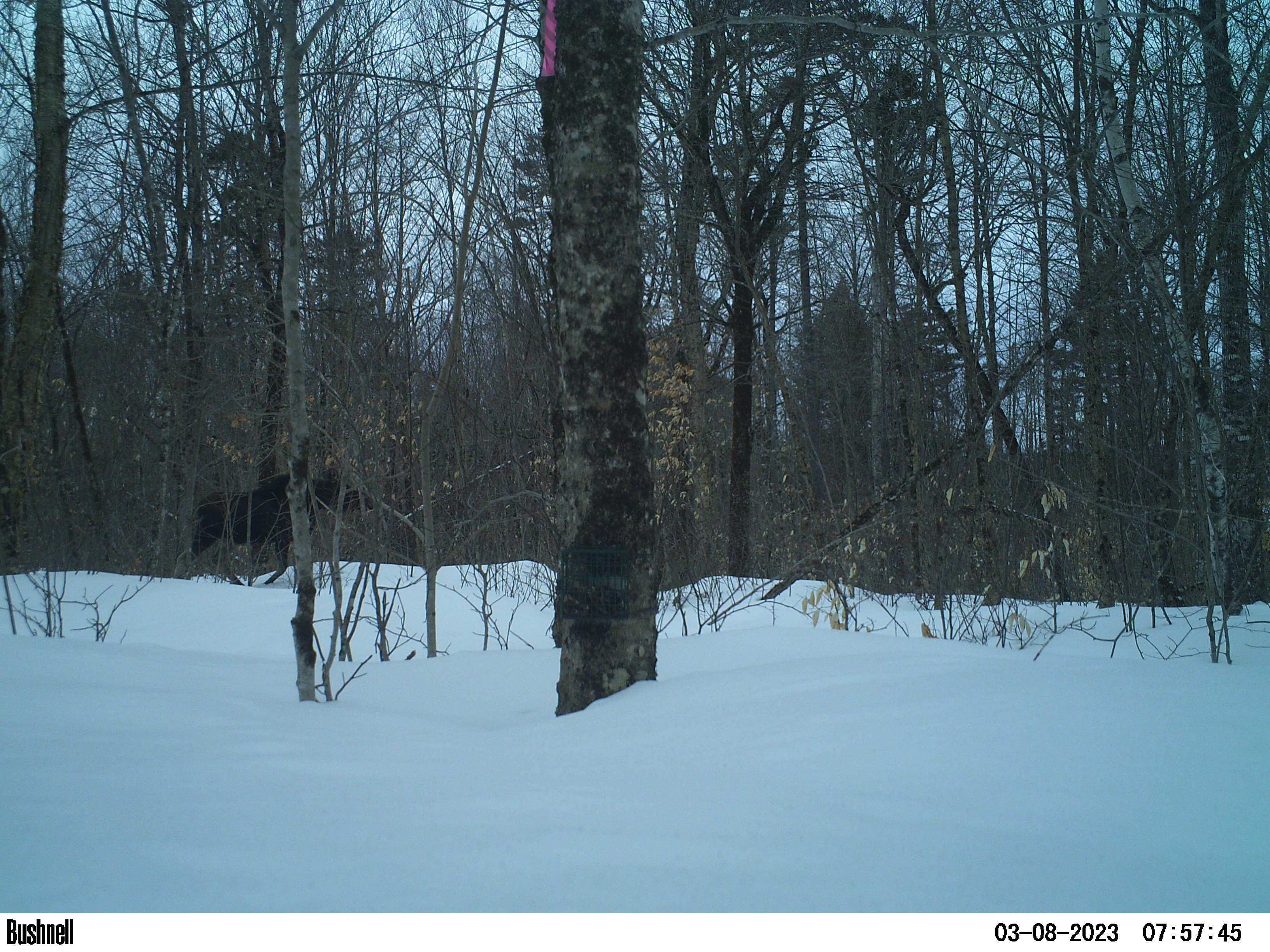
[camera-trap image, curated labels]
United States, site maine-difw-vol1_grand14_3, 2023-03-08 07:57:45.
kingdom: Animalia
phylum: Chordata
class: Mammalia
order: Artiodactyla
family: Cervidae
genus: Alces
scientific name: Alces alces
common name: moose